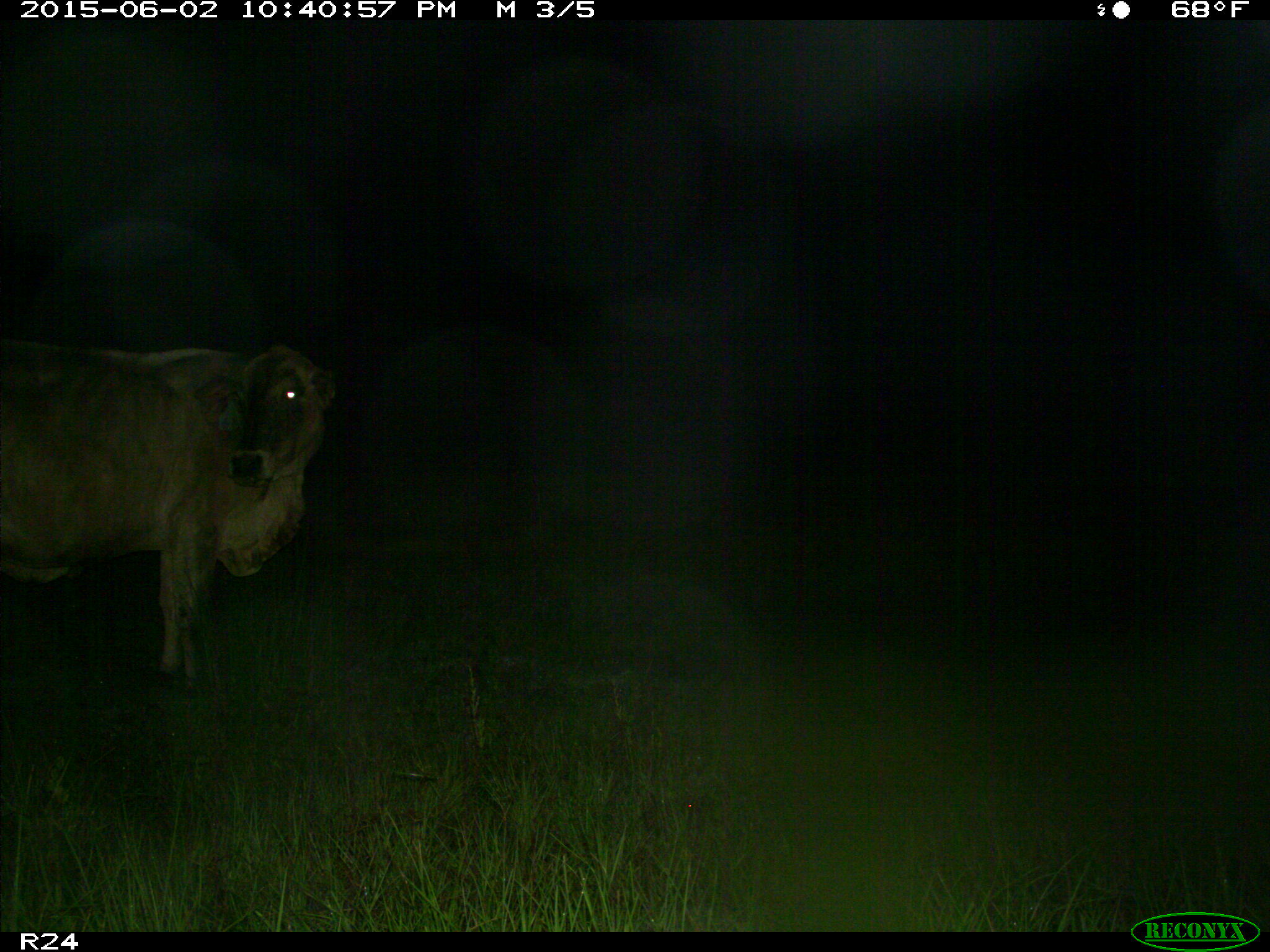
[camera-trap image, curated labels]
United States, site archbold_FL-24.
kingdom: Animalia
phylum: Chordata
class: Mammalia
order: Artiodactyla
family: Bovidae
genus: Bos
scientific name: Bos taurus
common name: domestic cow